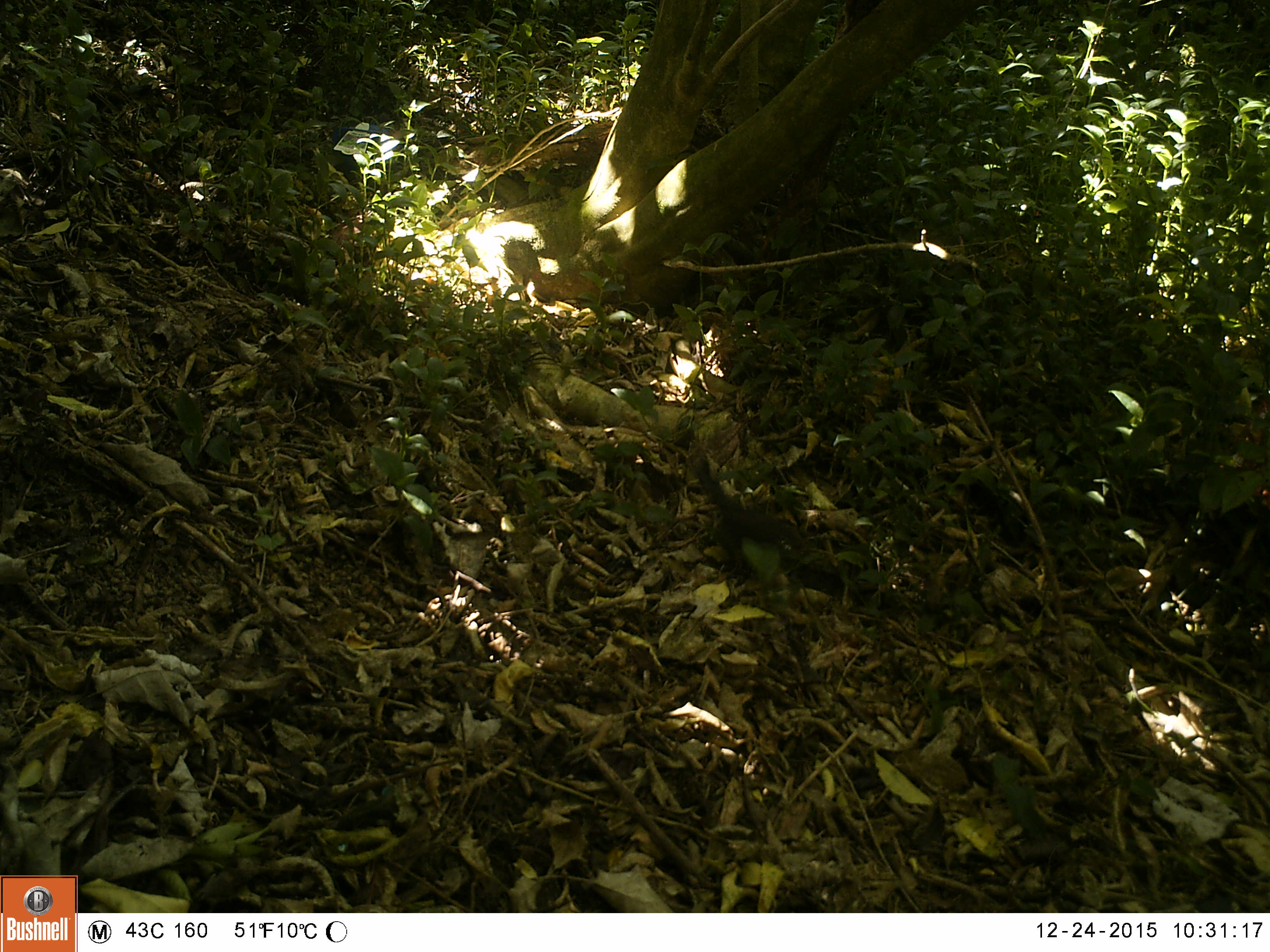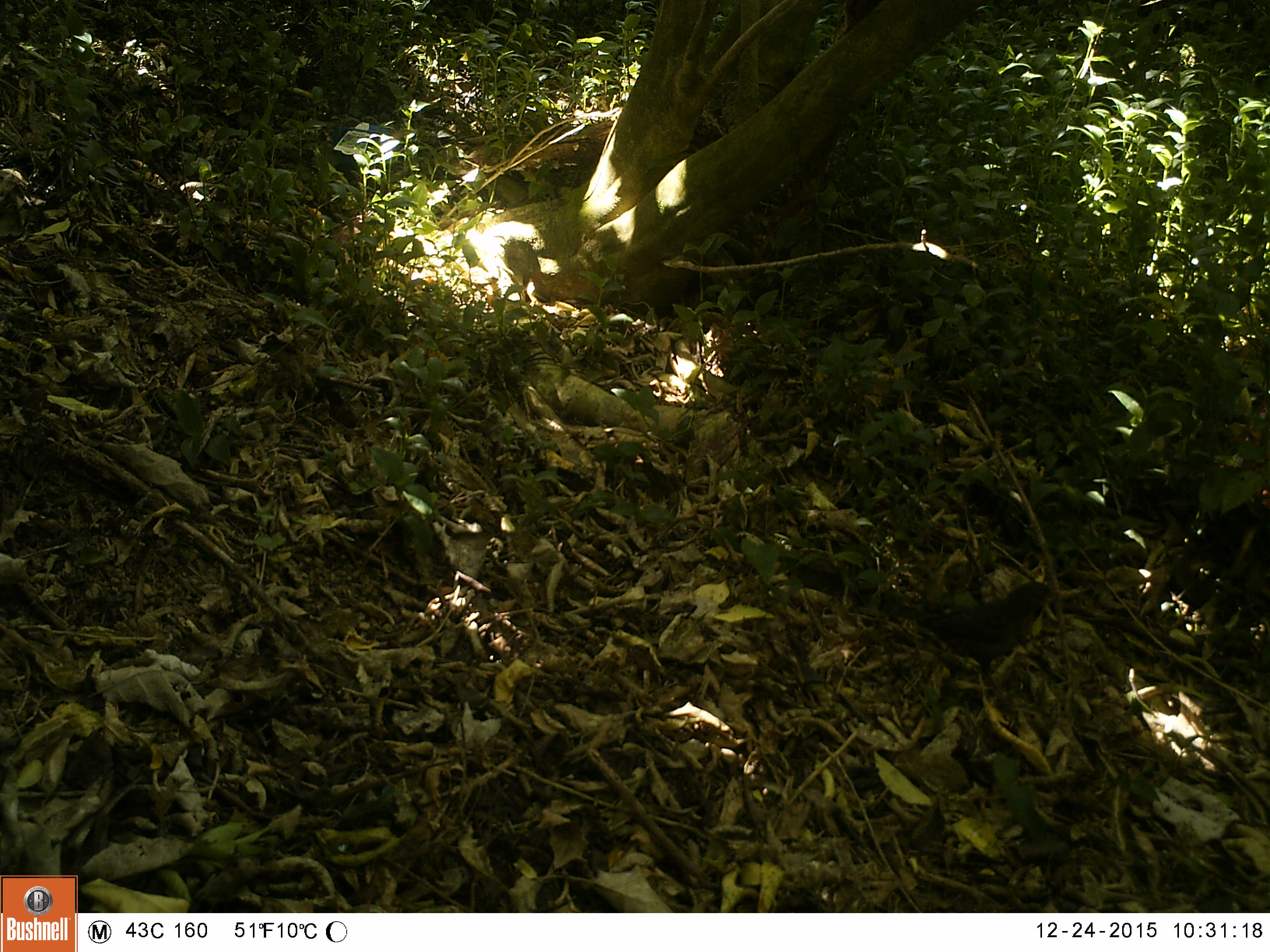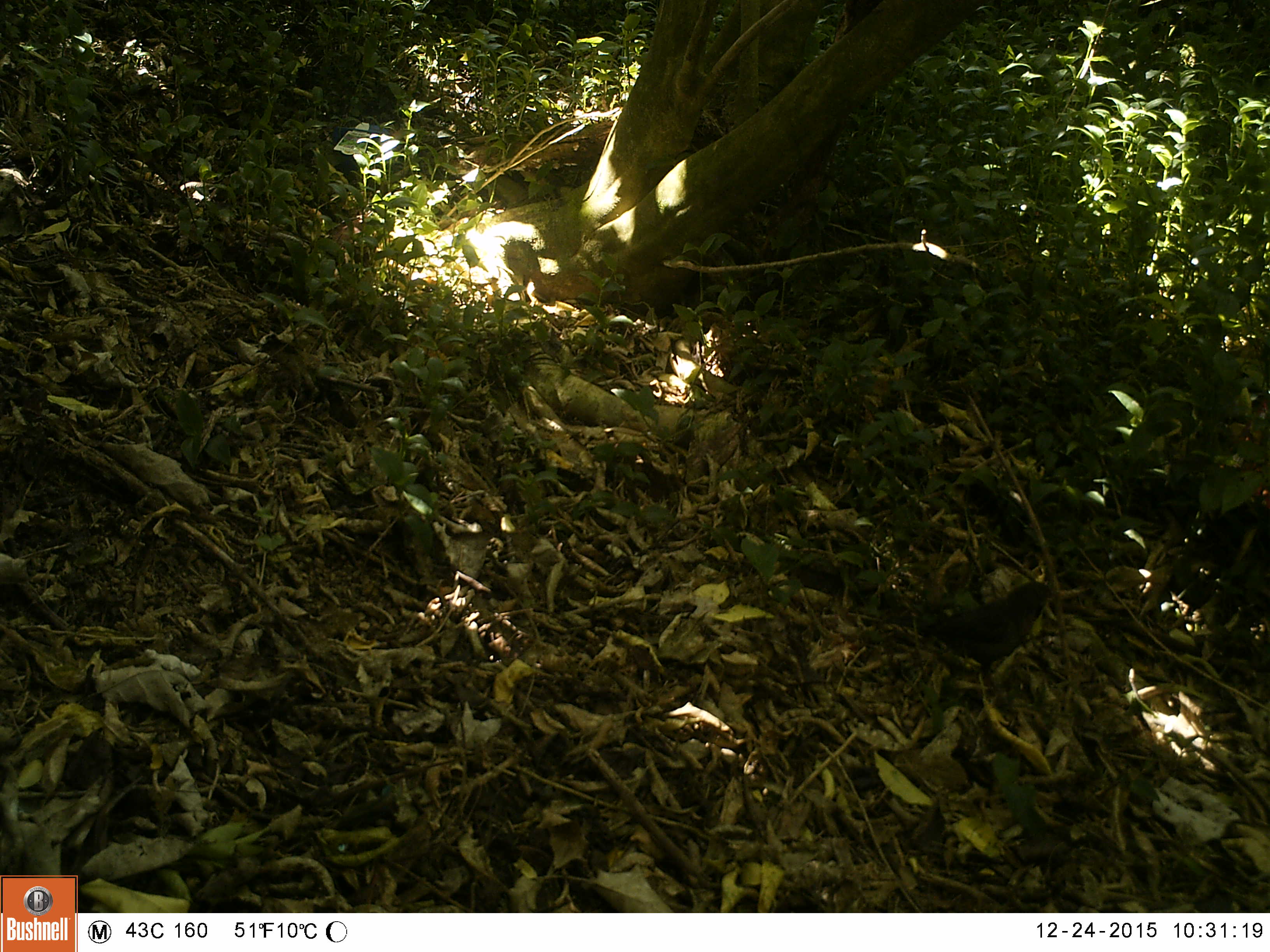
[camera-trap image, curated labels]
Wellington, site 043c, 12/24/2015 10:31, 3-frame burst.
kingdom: Animalia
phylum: Chordata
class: Aves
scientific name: Aves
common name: bird